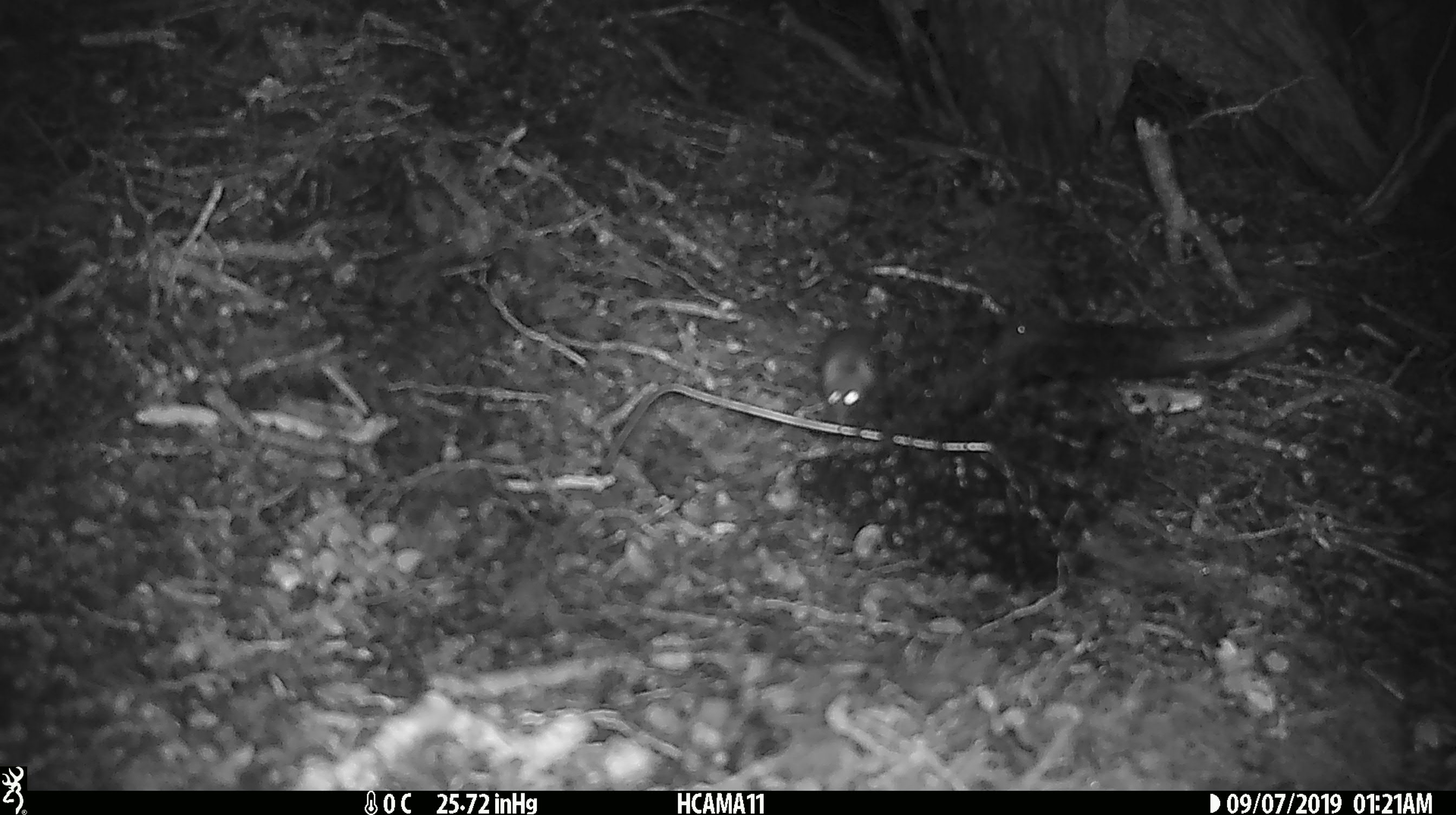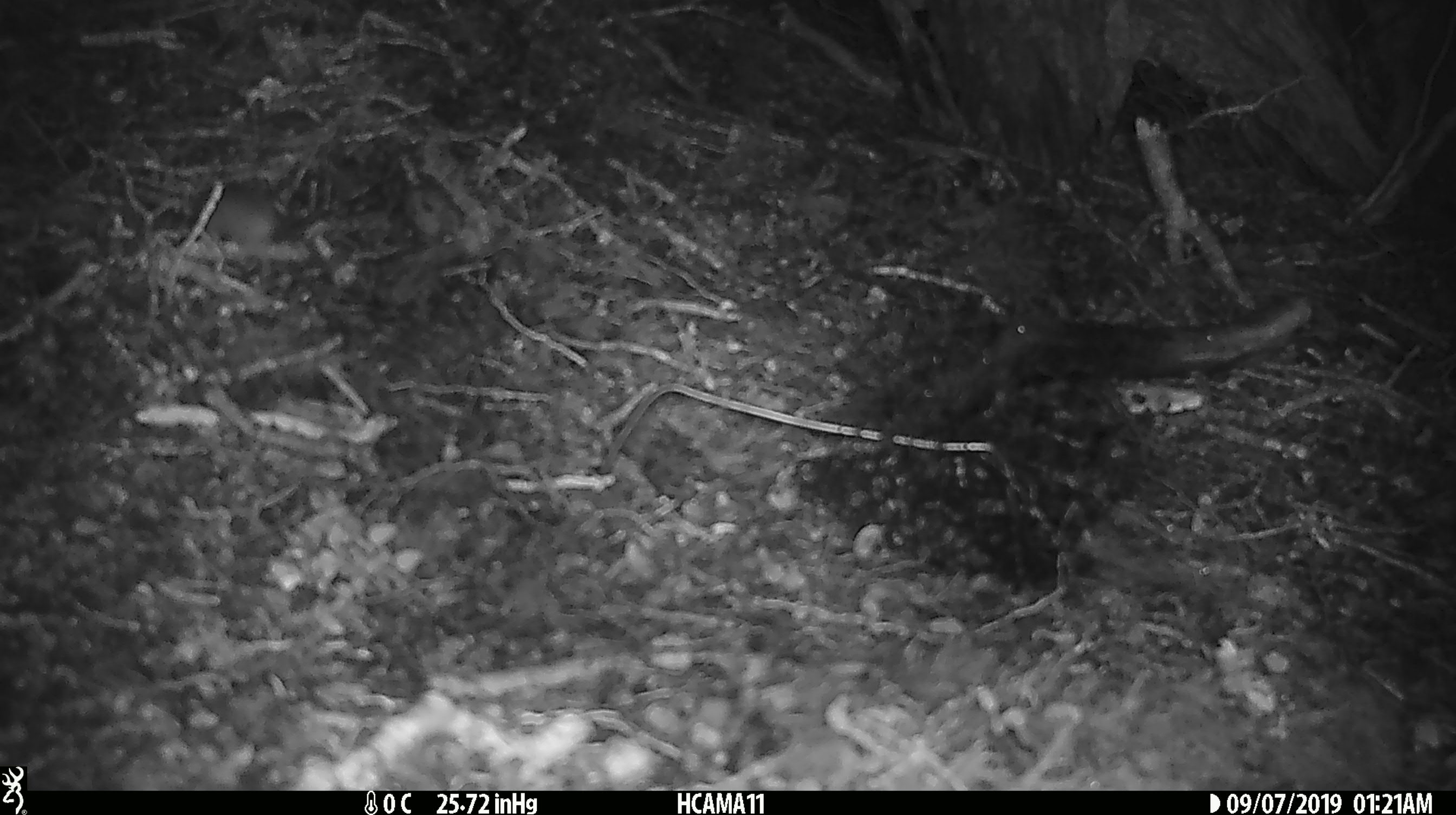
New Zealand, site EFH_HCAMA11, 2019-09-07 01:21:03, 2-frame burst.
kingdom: Animalia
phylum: Chordata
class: Mammalia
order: Rodentia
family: Muridae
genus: Mus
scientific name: Mus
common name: mouse